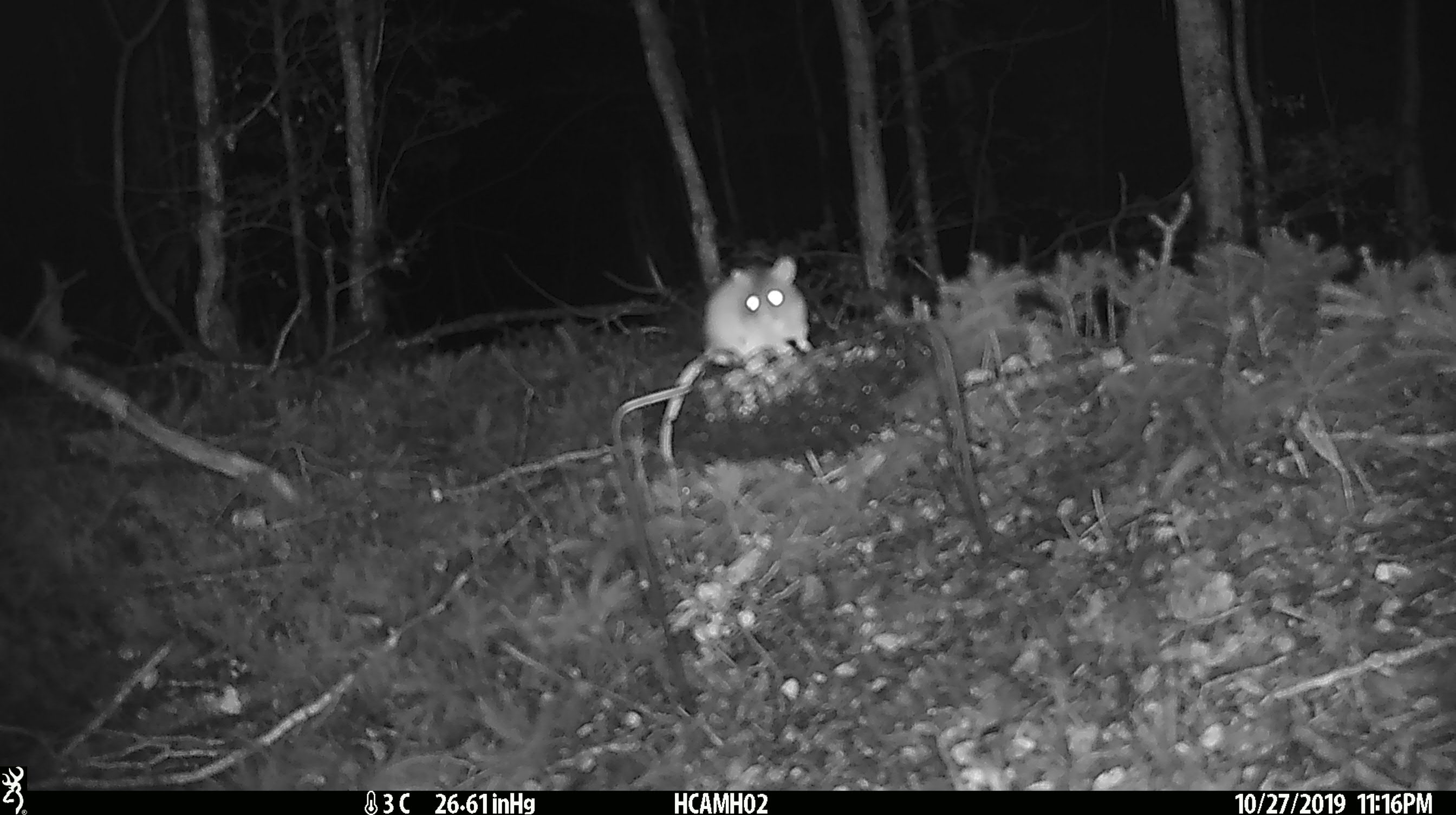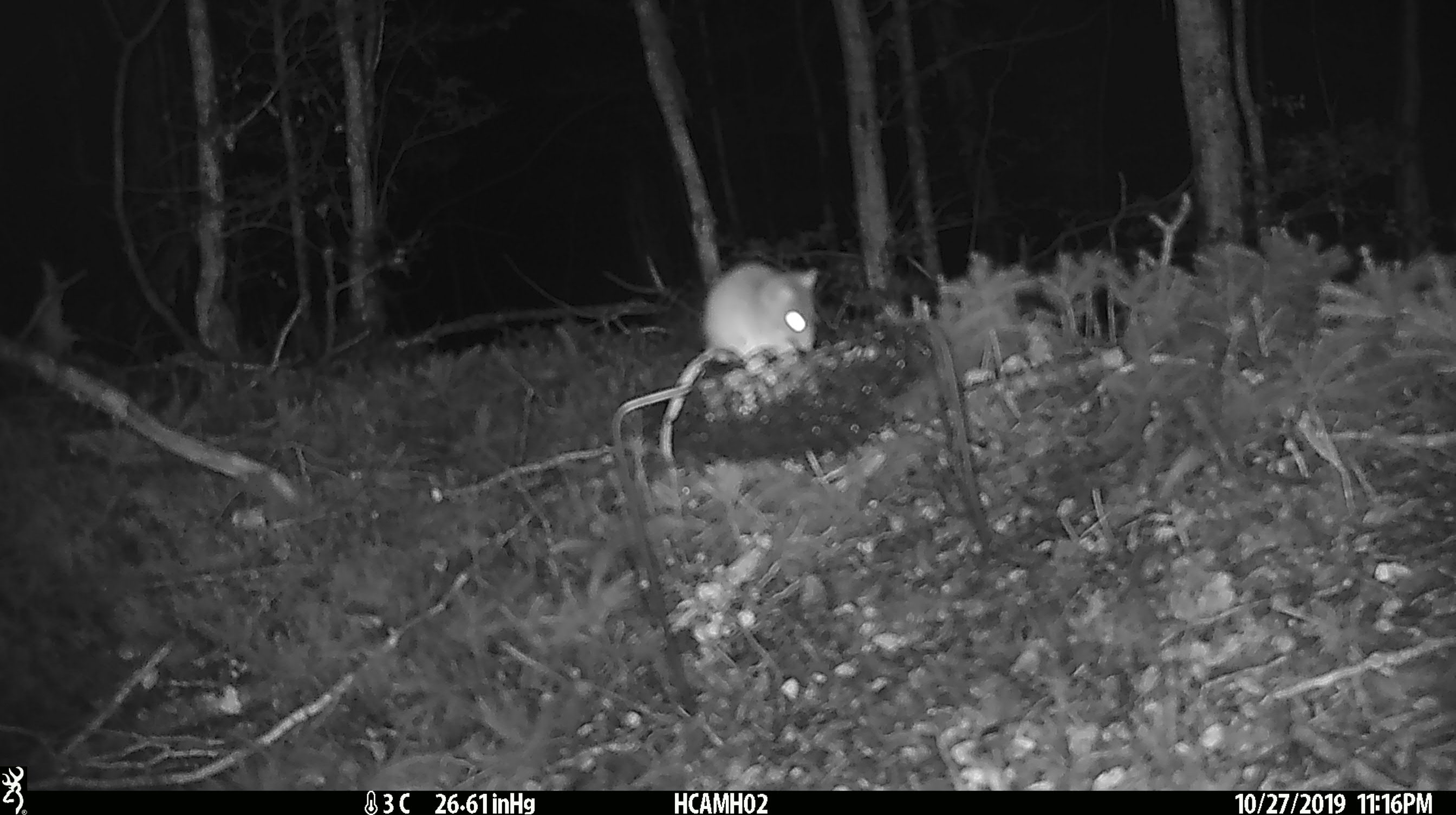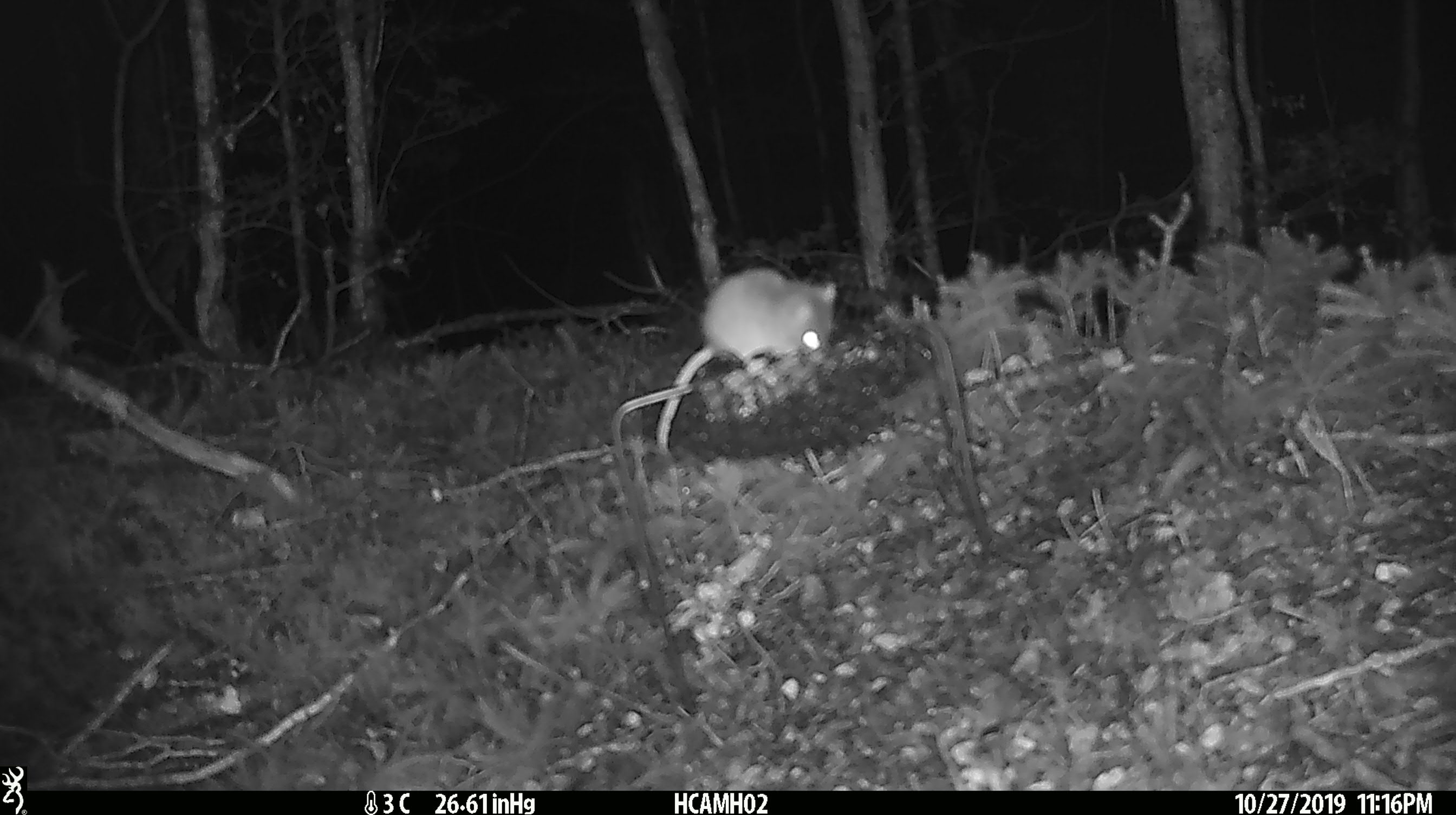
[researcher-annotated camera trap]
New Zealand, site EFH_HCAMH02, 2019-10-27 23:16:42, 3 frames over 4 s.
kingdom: Animalia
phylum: Chordata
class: Mammalia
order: Rodentia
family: Muridae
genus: Mus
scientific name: Mus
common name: mouse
Mouse (Mus).